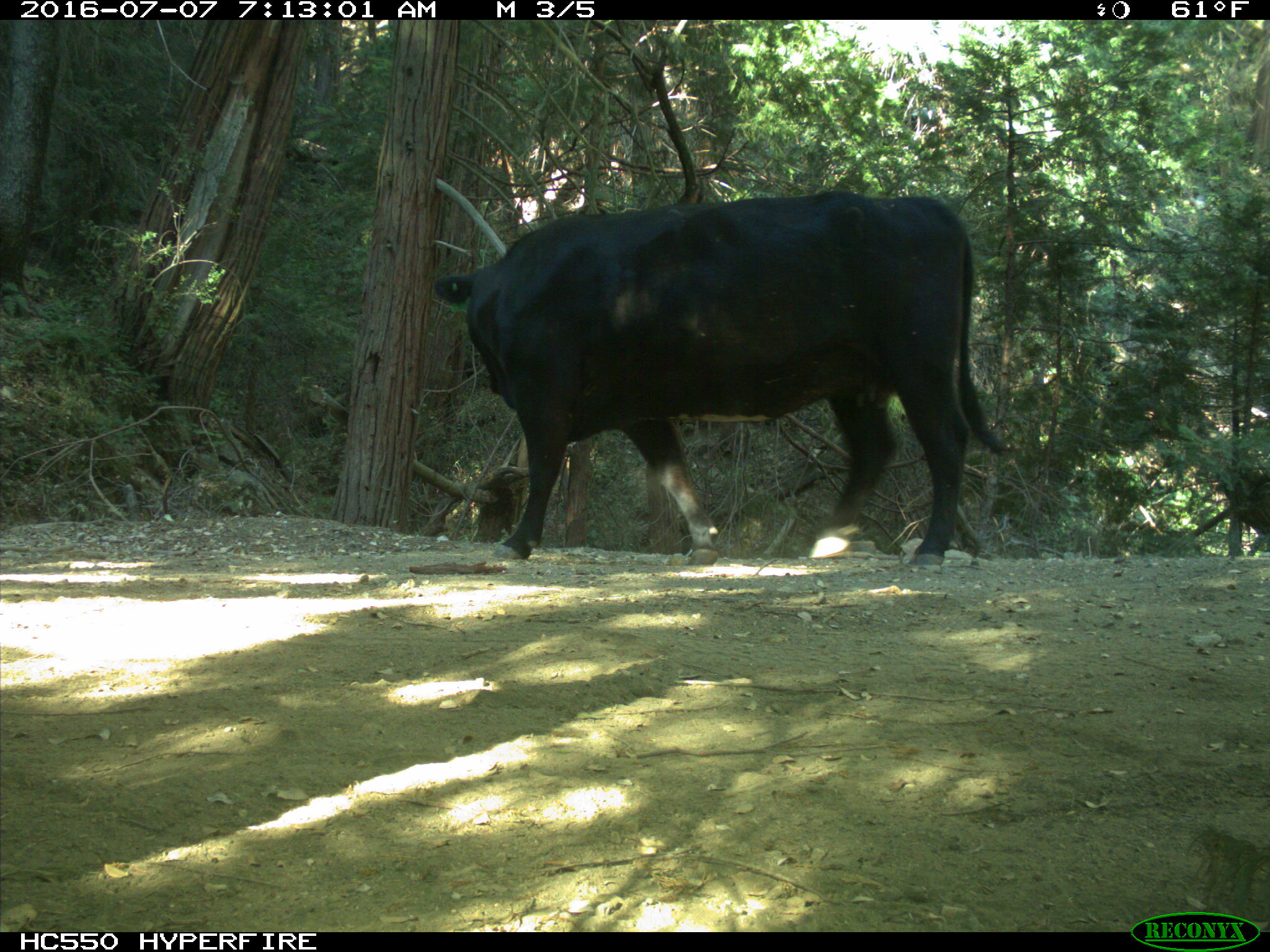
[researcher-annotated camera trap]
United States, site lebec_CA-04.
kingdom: Animalia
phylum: Chordata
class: Mammalia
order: Artiodactyla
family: Bovidae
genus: Bos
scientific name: Bos taurus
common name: domestic cow